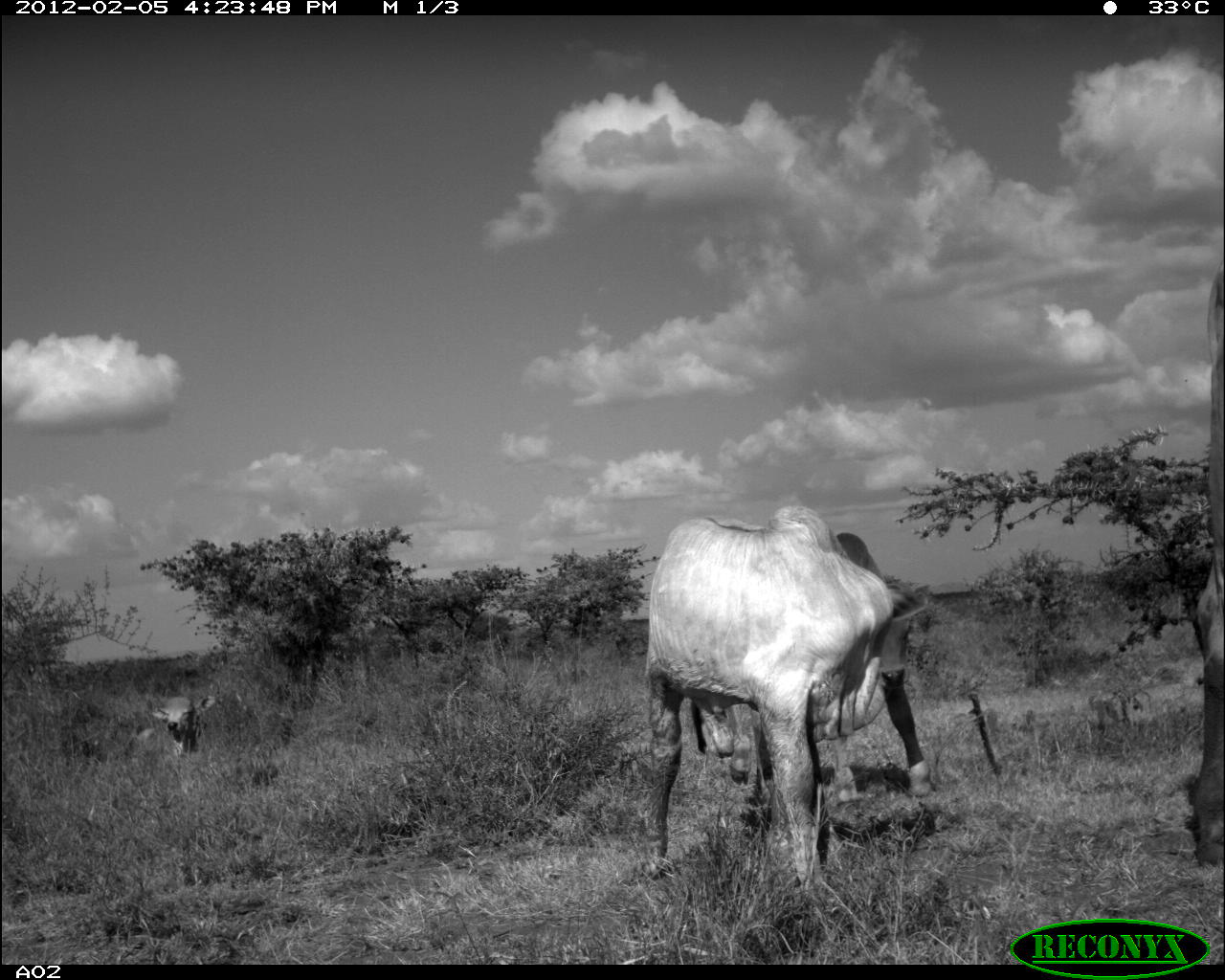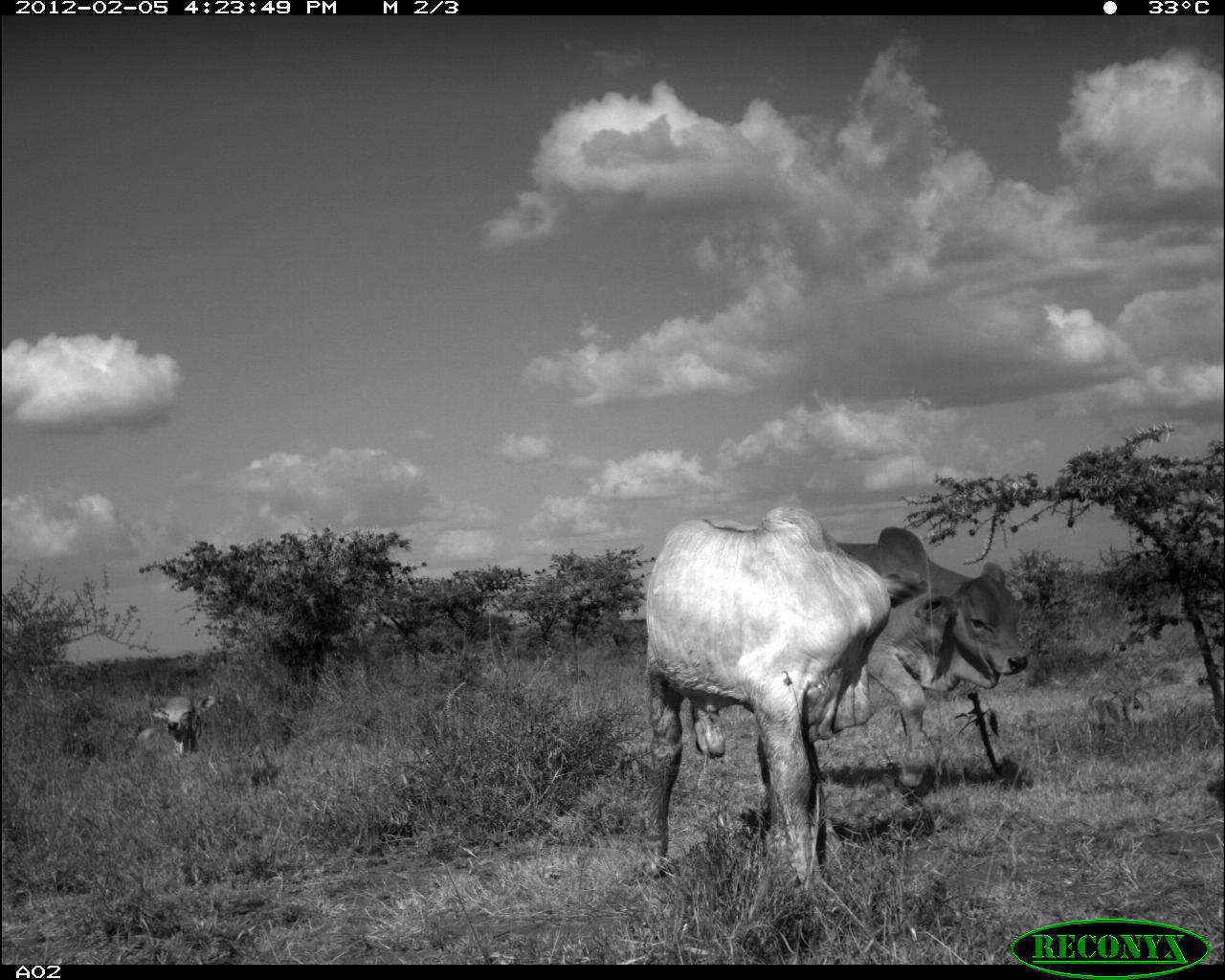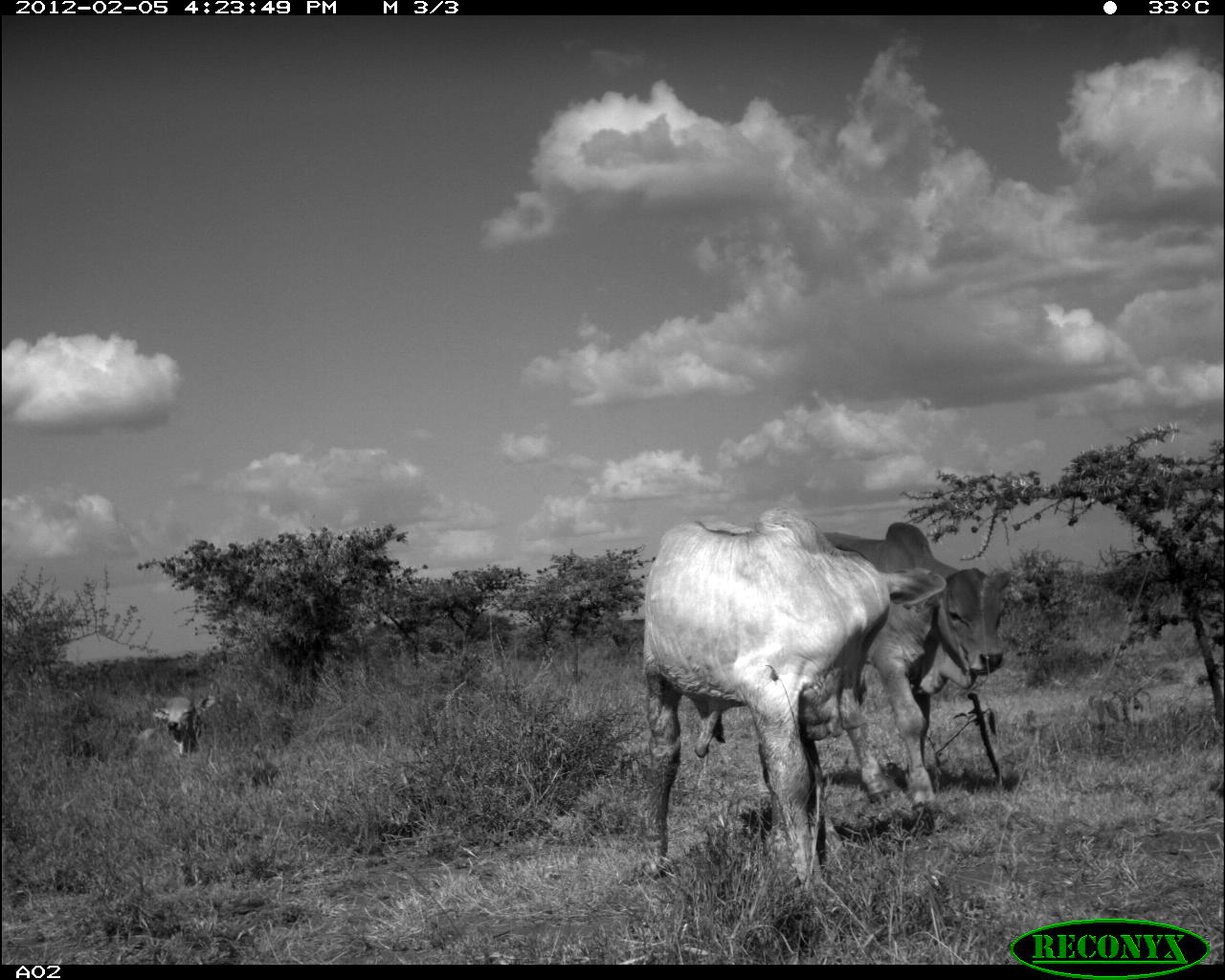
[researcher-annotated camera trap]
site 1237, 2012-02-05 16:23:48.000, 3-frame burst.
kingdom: Animalia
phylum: Chordata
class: Mammalia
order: Artiodactyla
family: Bovidae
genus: Bos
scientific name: Bos taurus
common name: domestic cattle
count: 4